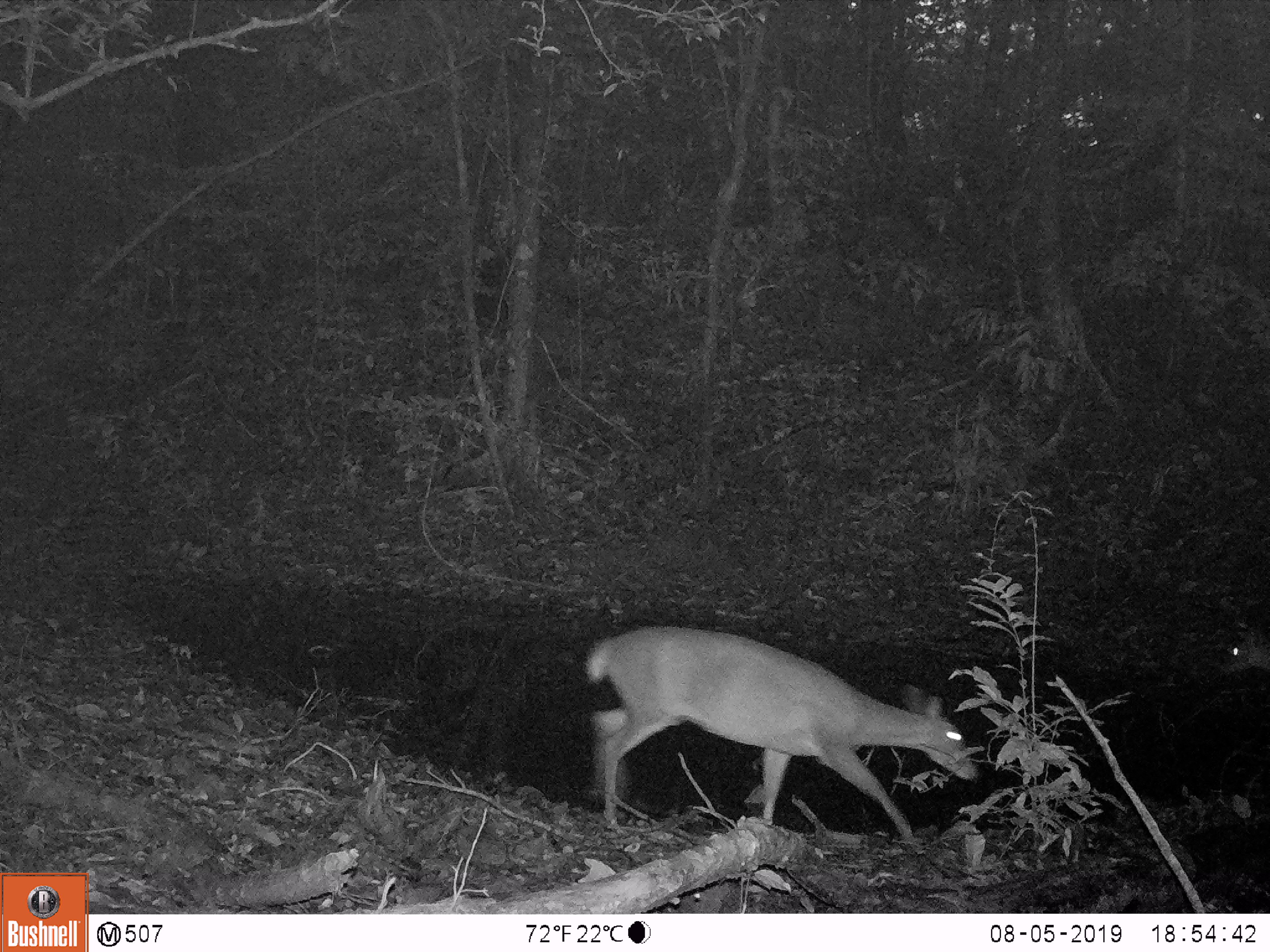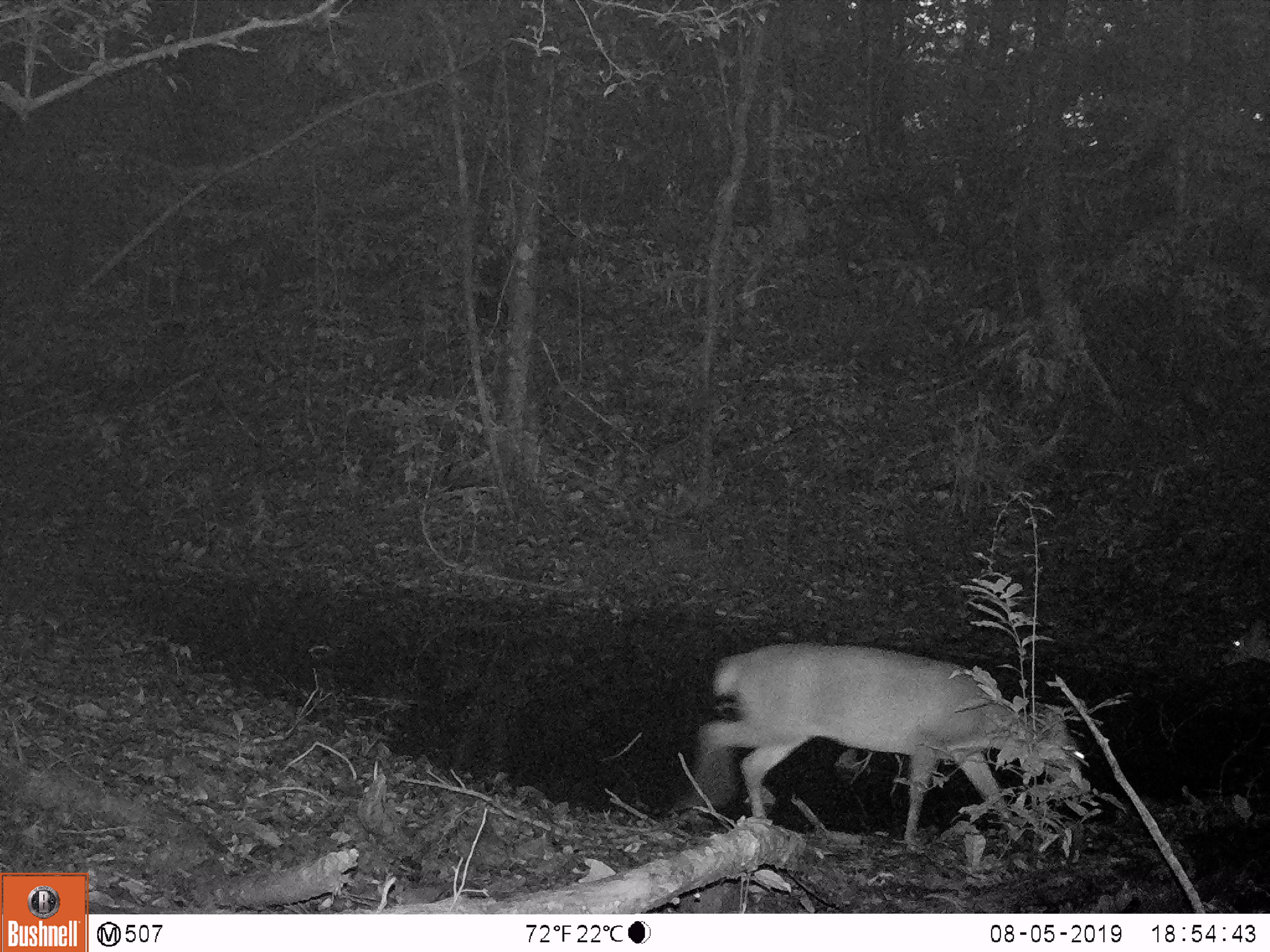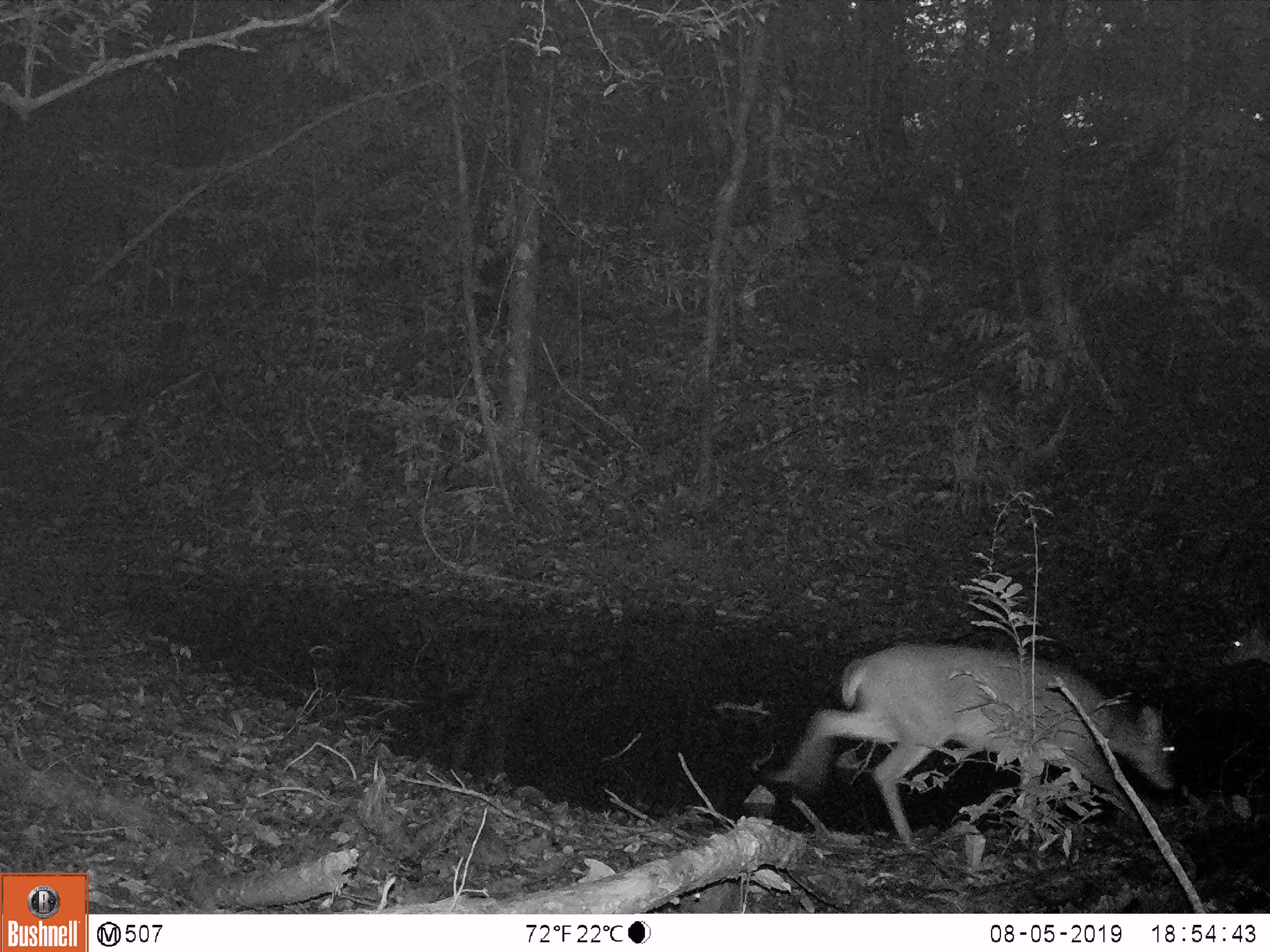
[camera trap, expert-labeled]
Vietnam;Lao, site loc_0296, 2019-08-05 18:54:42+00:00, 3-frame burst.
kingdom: Animalia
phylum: Chordata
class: Mammalia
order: Artiodactyla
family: Cervidae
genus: Muntiacus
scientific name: Muntiacus vuquangensis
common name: large-antlered muntjac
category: large antlered muntjac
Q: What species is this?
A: Large antlered muntjac (large-antlered muntjac) (Muntiacus vuquangensis).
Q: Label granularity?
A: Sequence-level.